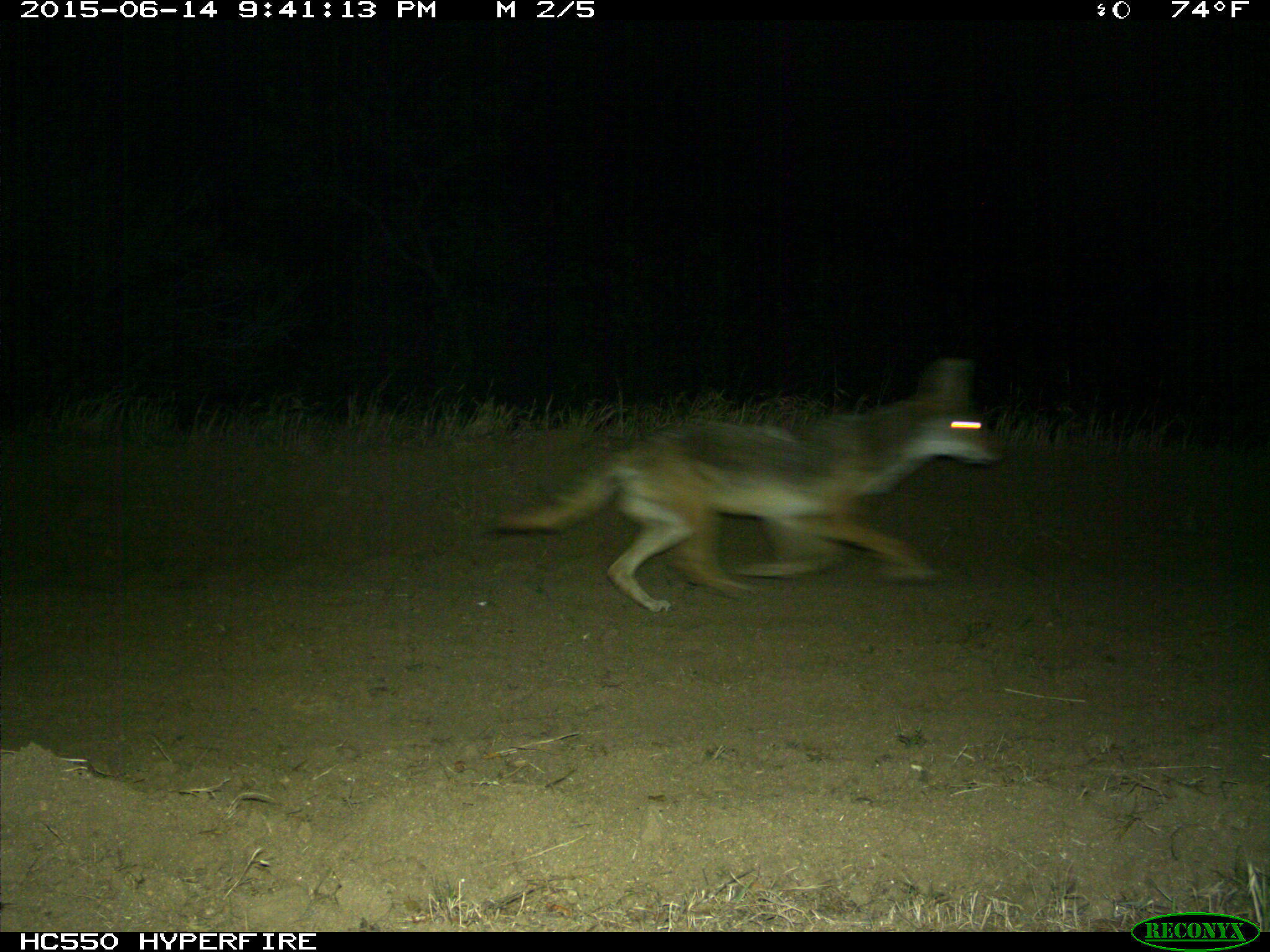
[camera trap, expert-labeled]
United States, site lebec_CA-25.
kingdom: Animalia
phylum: Chordata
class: Mammalia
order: Carnivora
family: Canidae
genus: Canis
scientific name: Canis latrans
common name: coyote